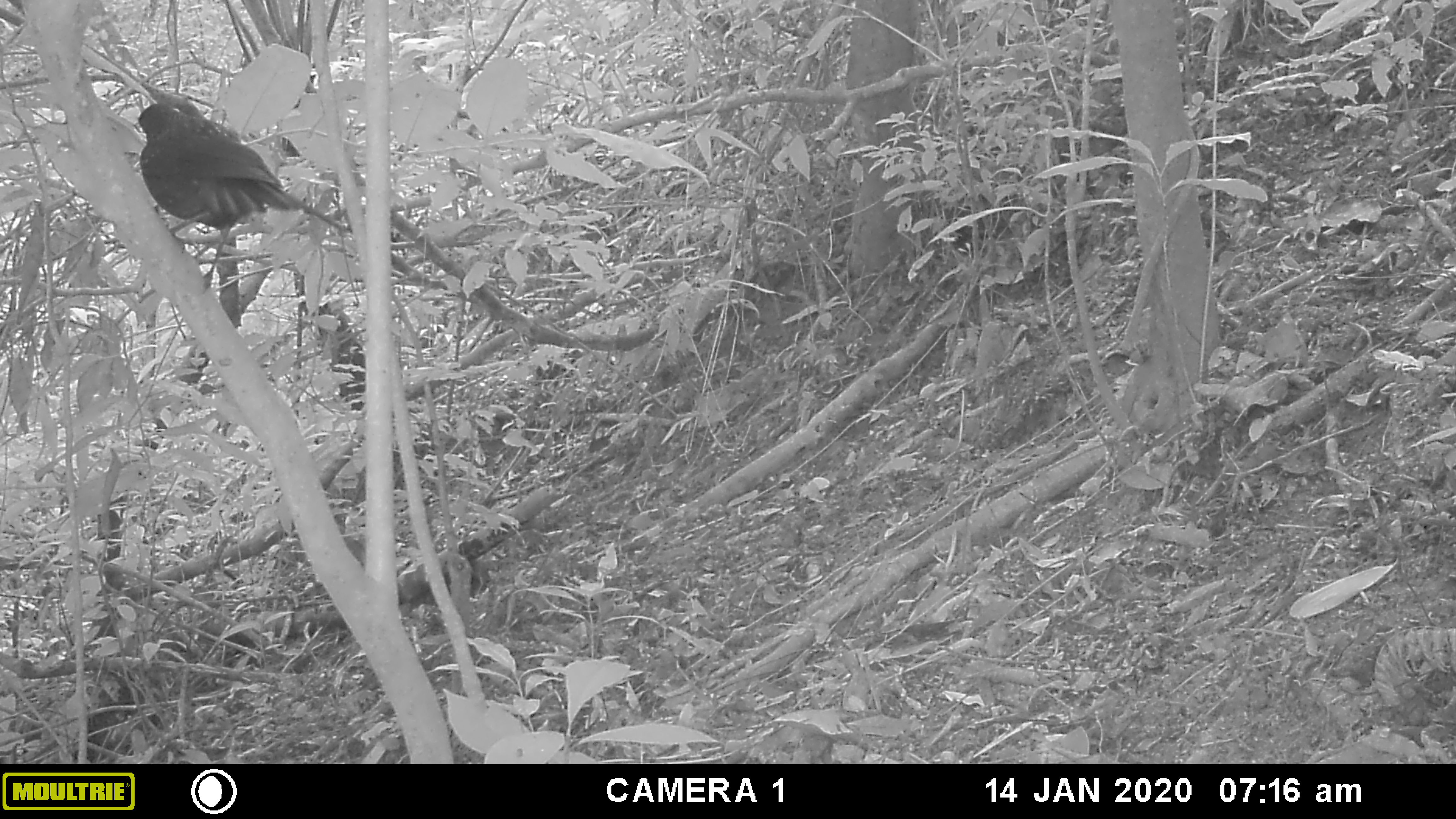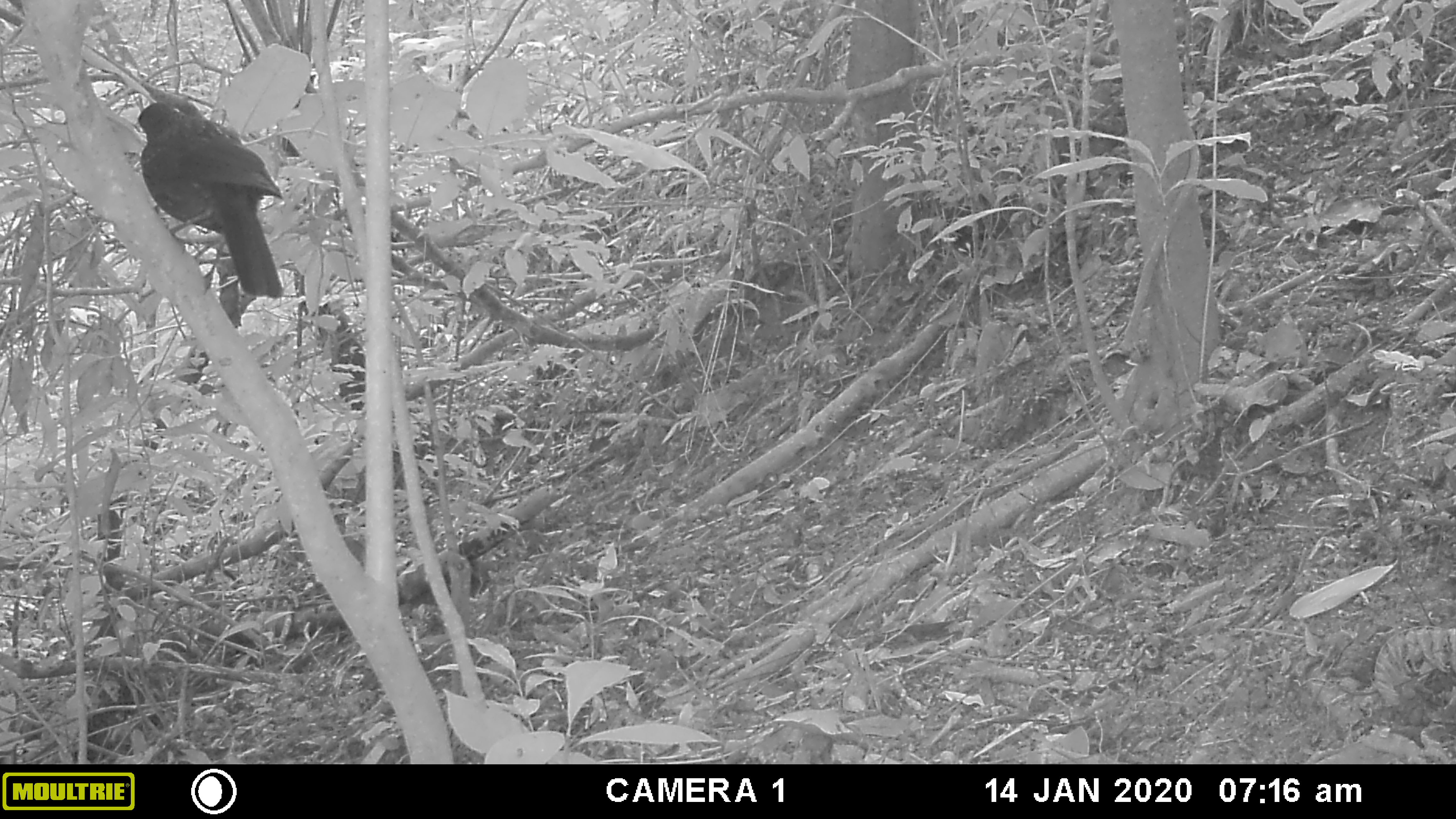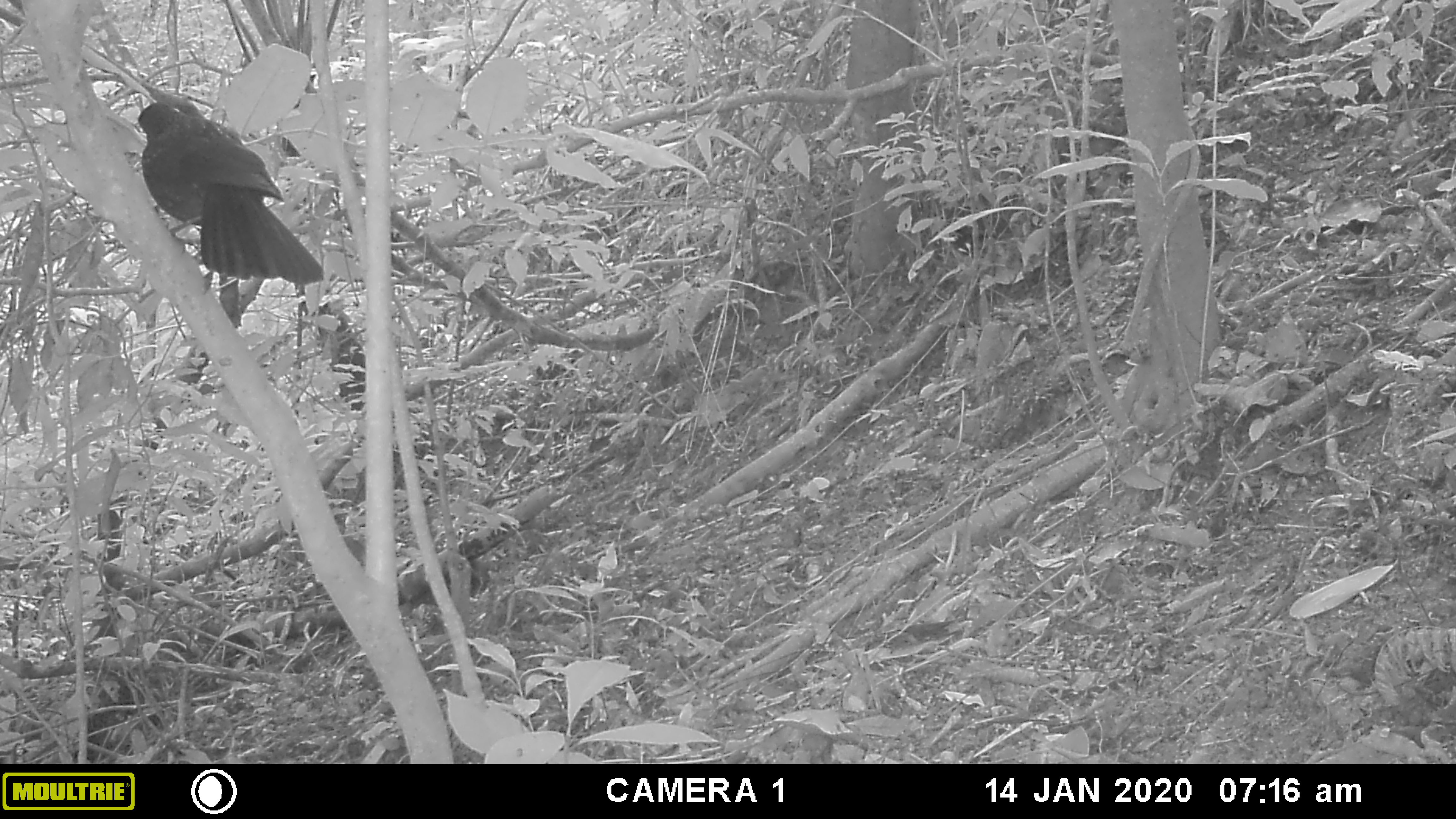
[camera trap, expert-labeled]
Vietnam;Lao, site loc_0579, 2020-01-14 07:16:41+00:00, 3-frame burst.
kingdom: Animalia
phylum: Chordata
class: Aves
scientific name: Aves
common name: bird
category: unidentified bird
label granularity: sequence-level